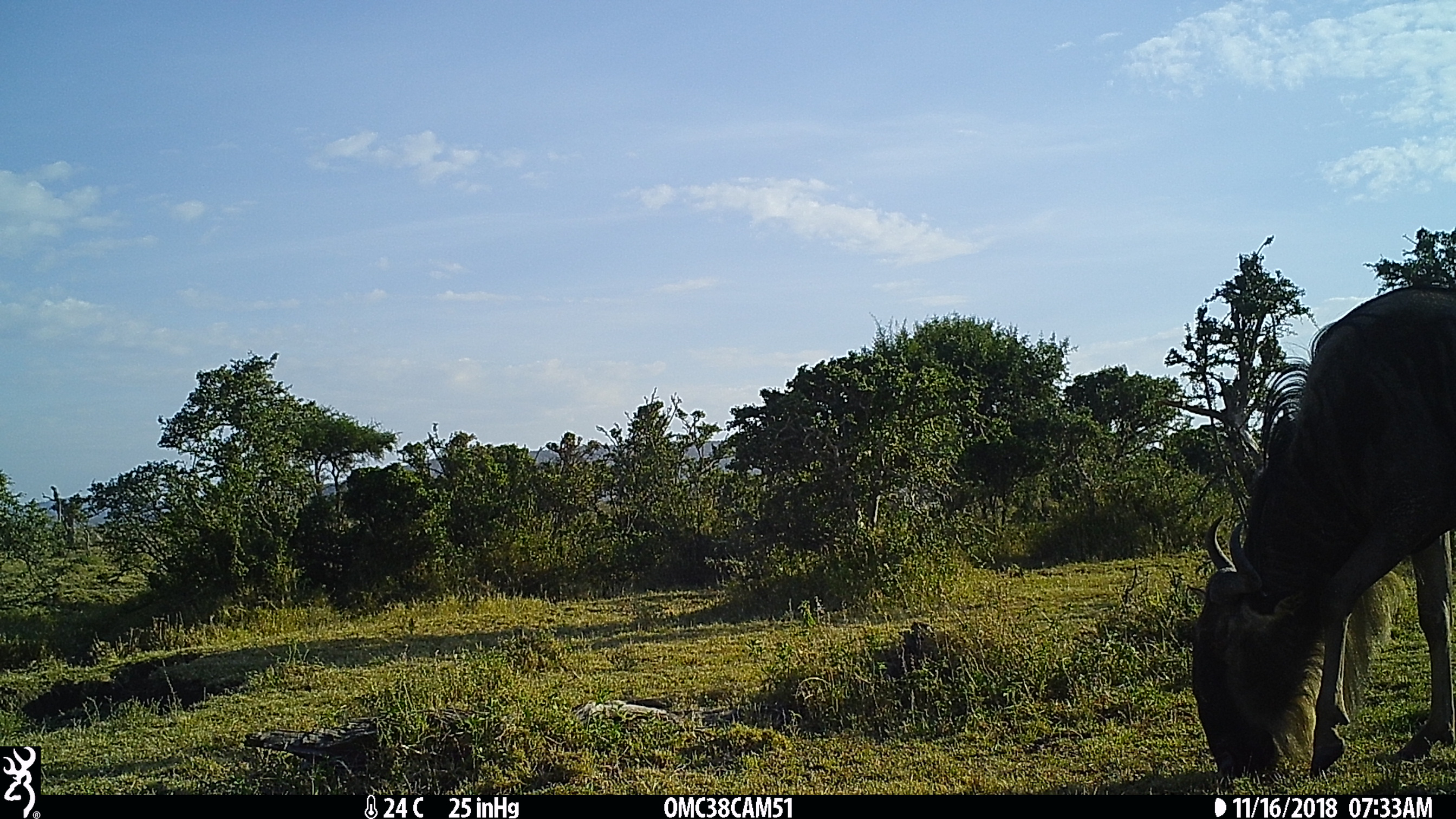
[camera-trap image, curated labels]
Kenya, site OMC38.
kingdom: Animalia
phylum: Chordata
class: Mammalia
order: Artiodactyla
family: Bovidae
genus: Connochaetes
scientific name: Connochaetes taurinus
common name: blue wildebeest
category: wildebeest